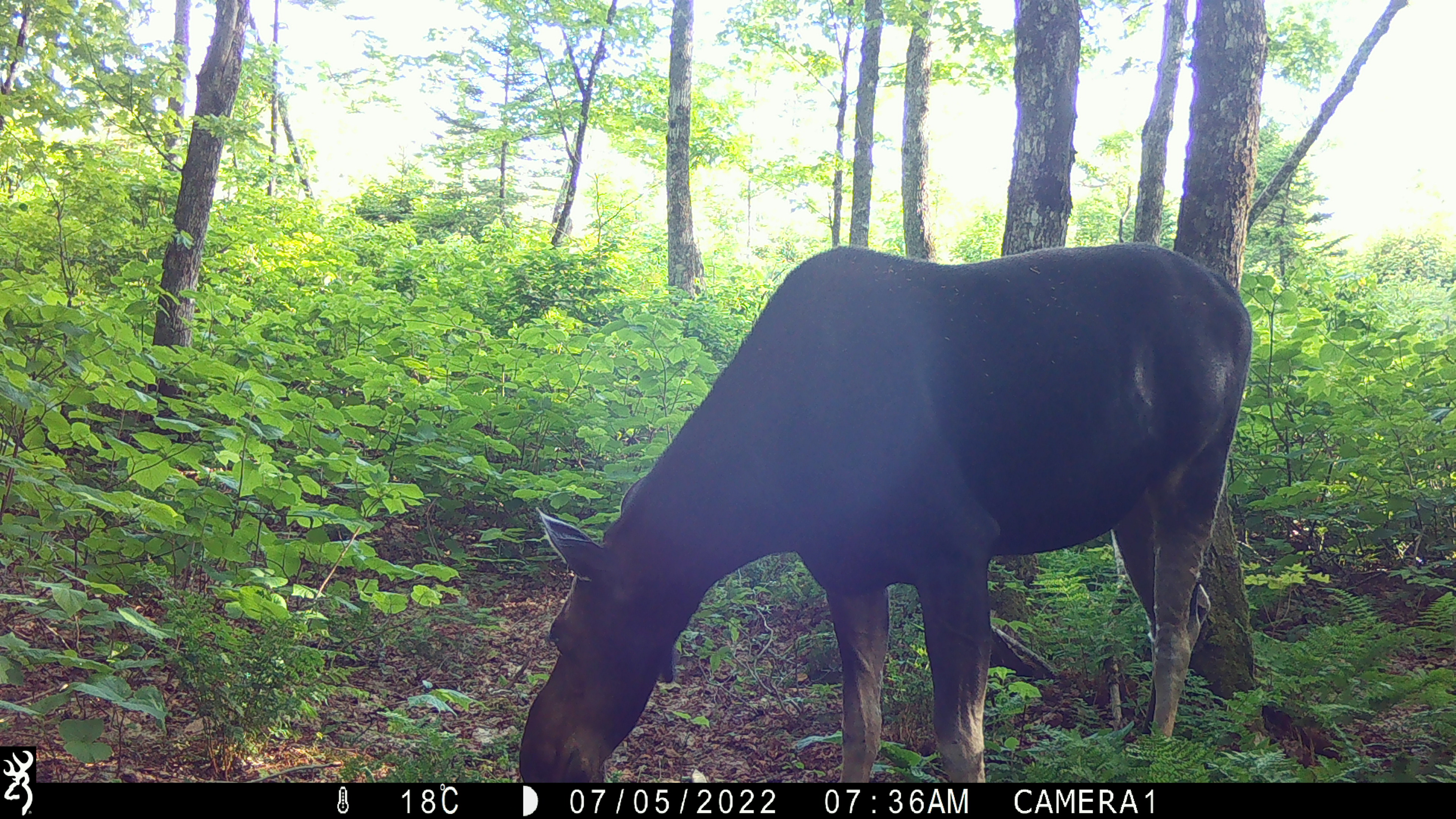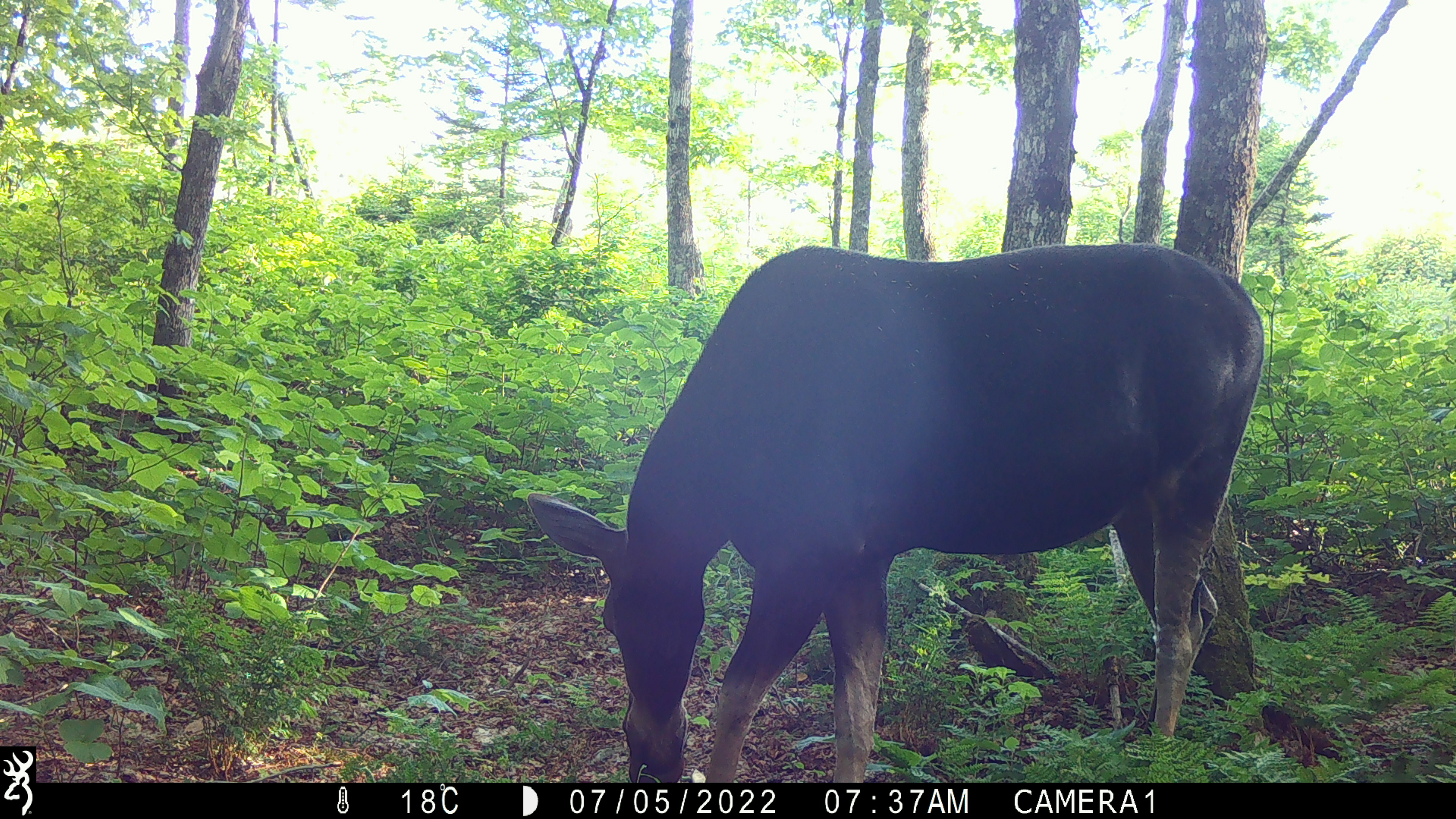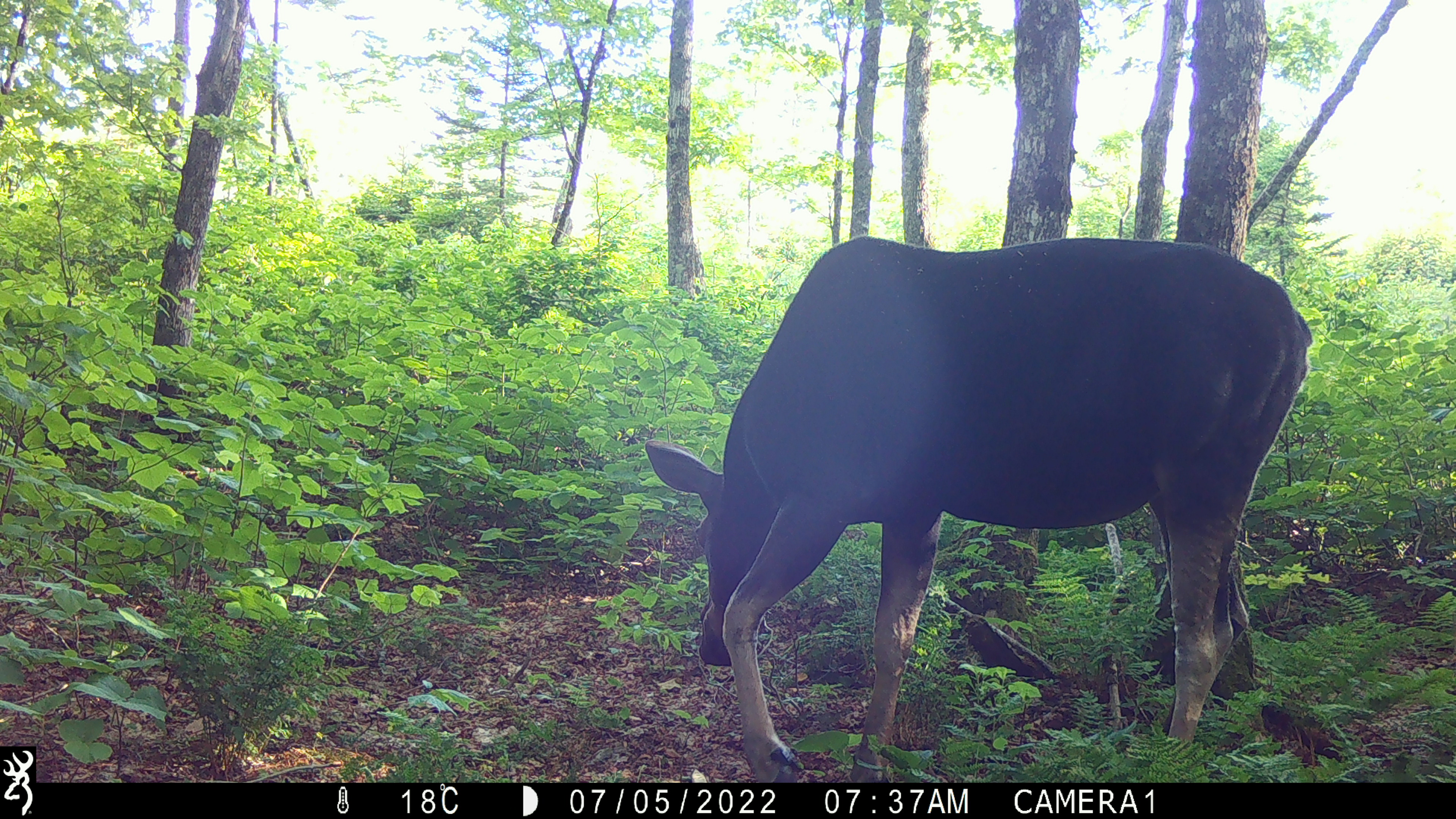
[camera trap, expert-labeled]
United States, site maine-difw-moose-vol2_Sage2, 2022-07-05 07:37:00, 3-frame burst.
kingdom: Animalia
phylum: Chordata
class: Mammalia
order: Artiodactyla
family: Cervidae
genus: Alces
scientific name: Alces alces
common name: moose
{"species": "moose (Alces alces)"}